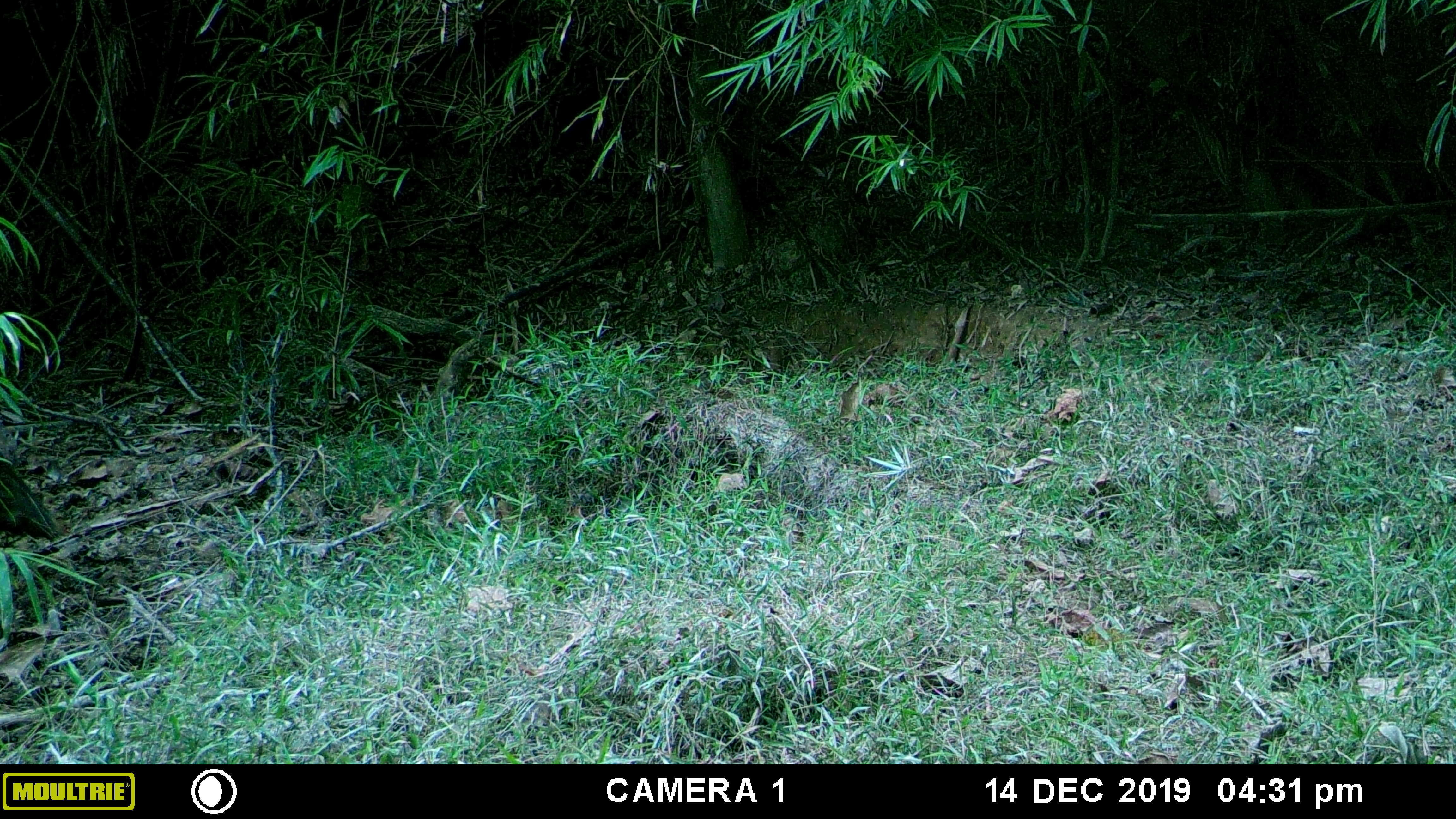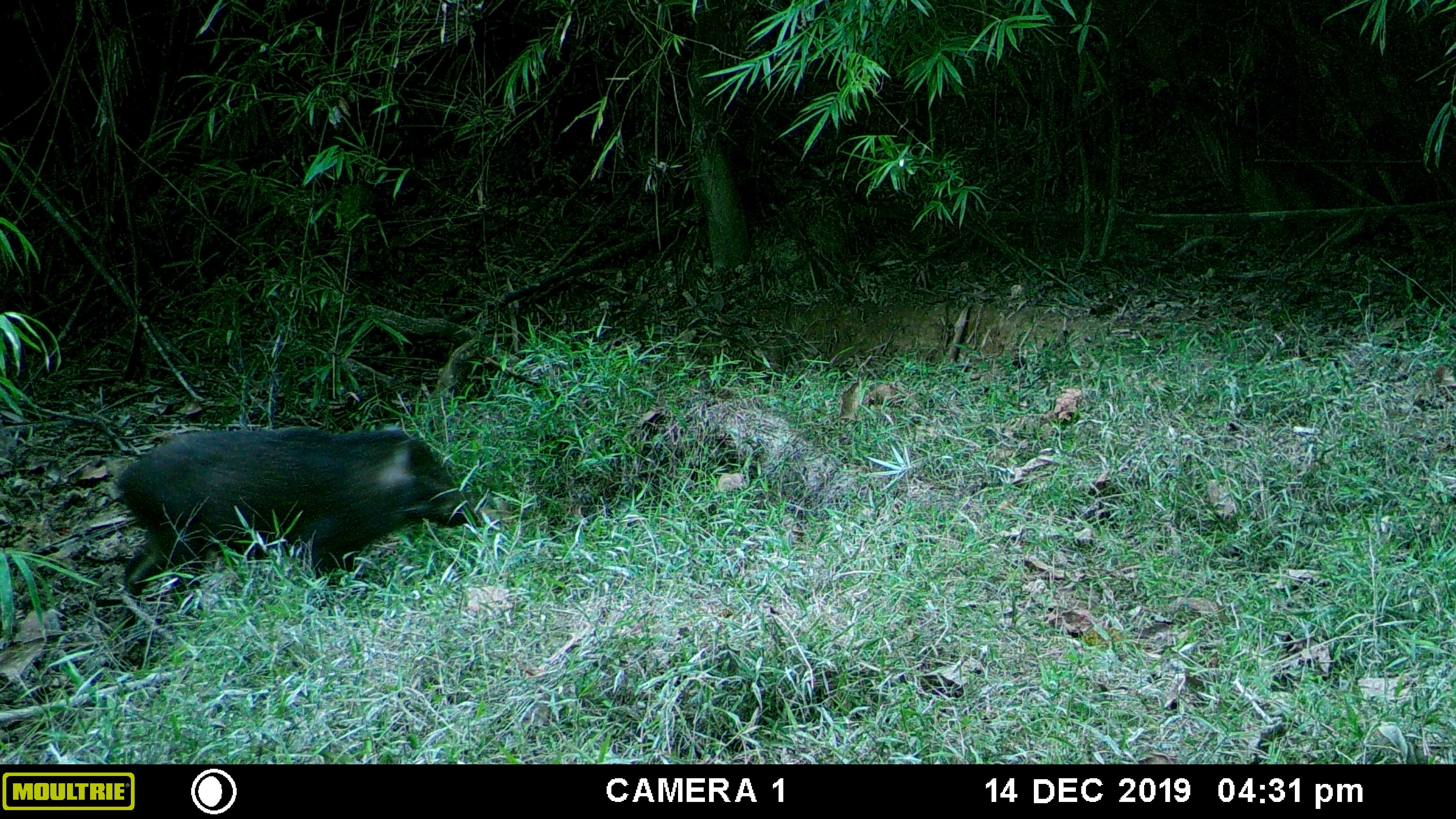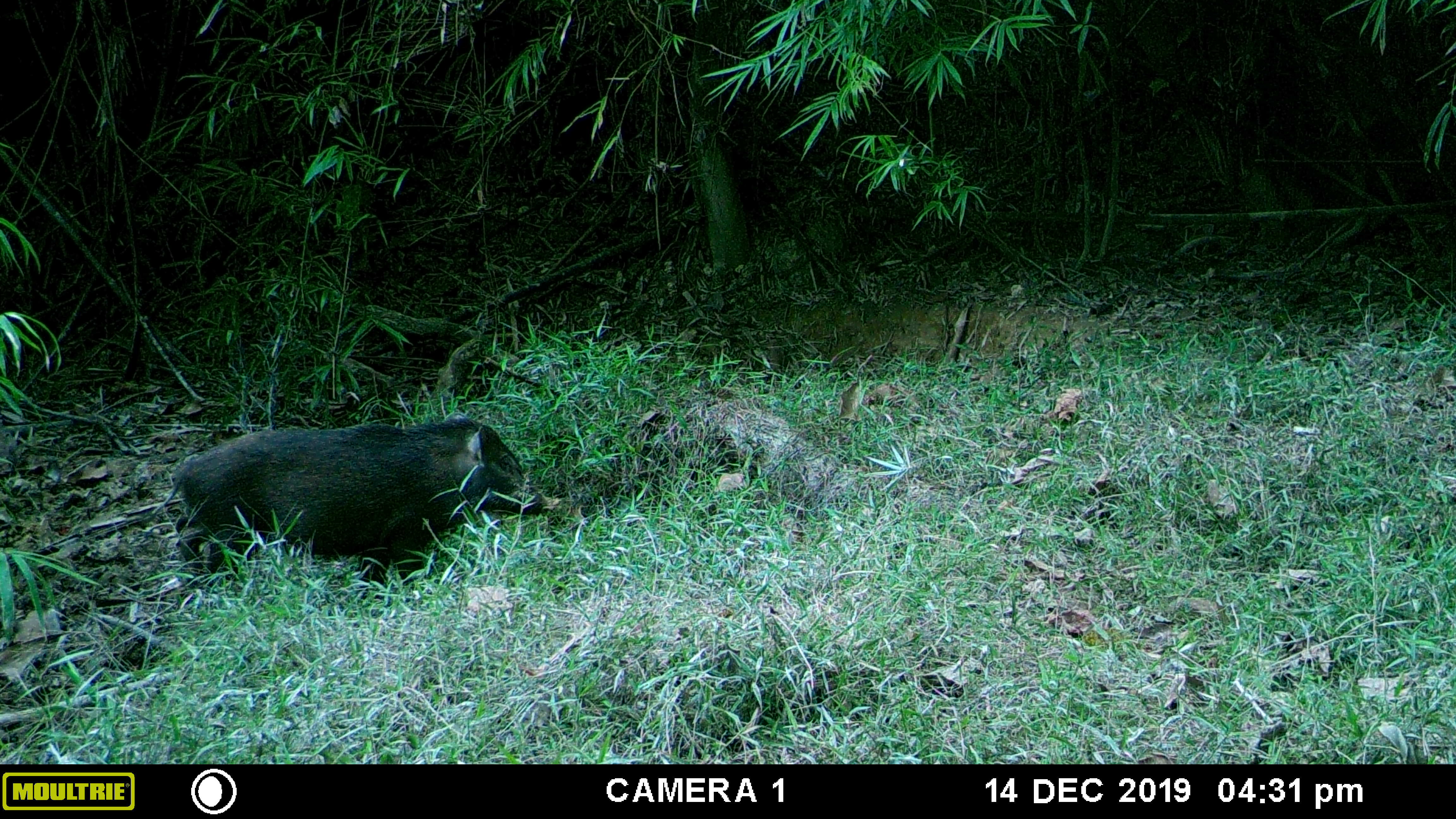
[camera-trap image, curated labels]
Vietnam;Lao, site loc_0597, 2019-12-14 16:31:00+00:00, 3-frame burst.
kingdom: Animalia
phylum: Chordata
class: Mammalia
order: Artiodactyla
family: Suidae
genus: Sus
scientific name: Sus scrofa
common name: eurasian wild pig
Eurasian wild pig (Sus scrofa). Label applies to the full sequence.